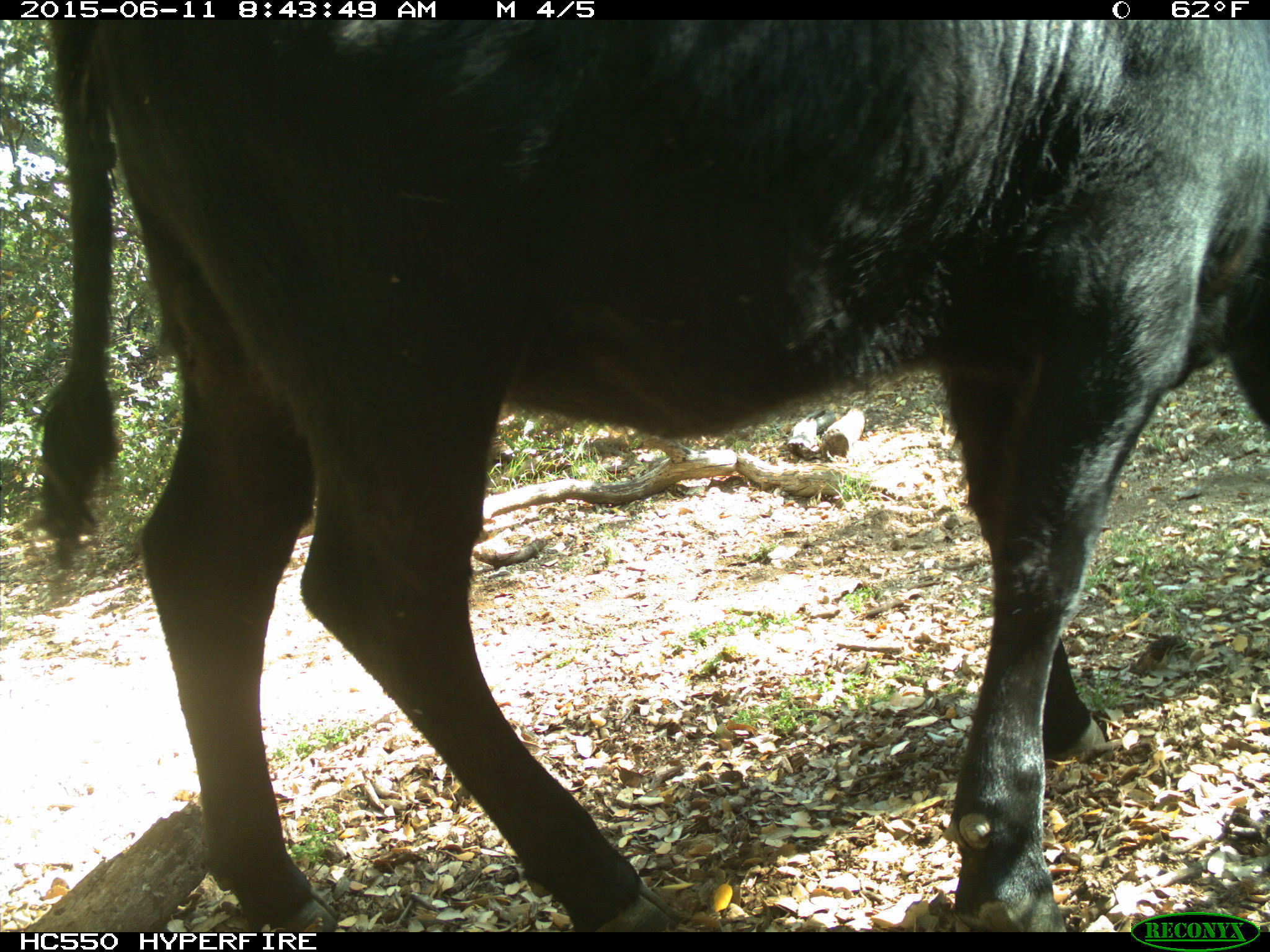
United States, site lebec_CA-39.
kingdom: Animalia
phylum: Chordata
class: Mammalia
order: Artiodactyla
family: Bovidae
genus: Bos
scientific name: Bos taurus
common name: domestic cow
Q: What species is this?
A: Bos taurus (domestic cow).